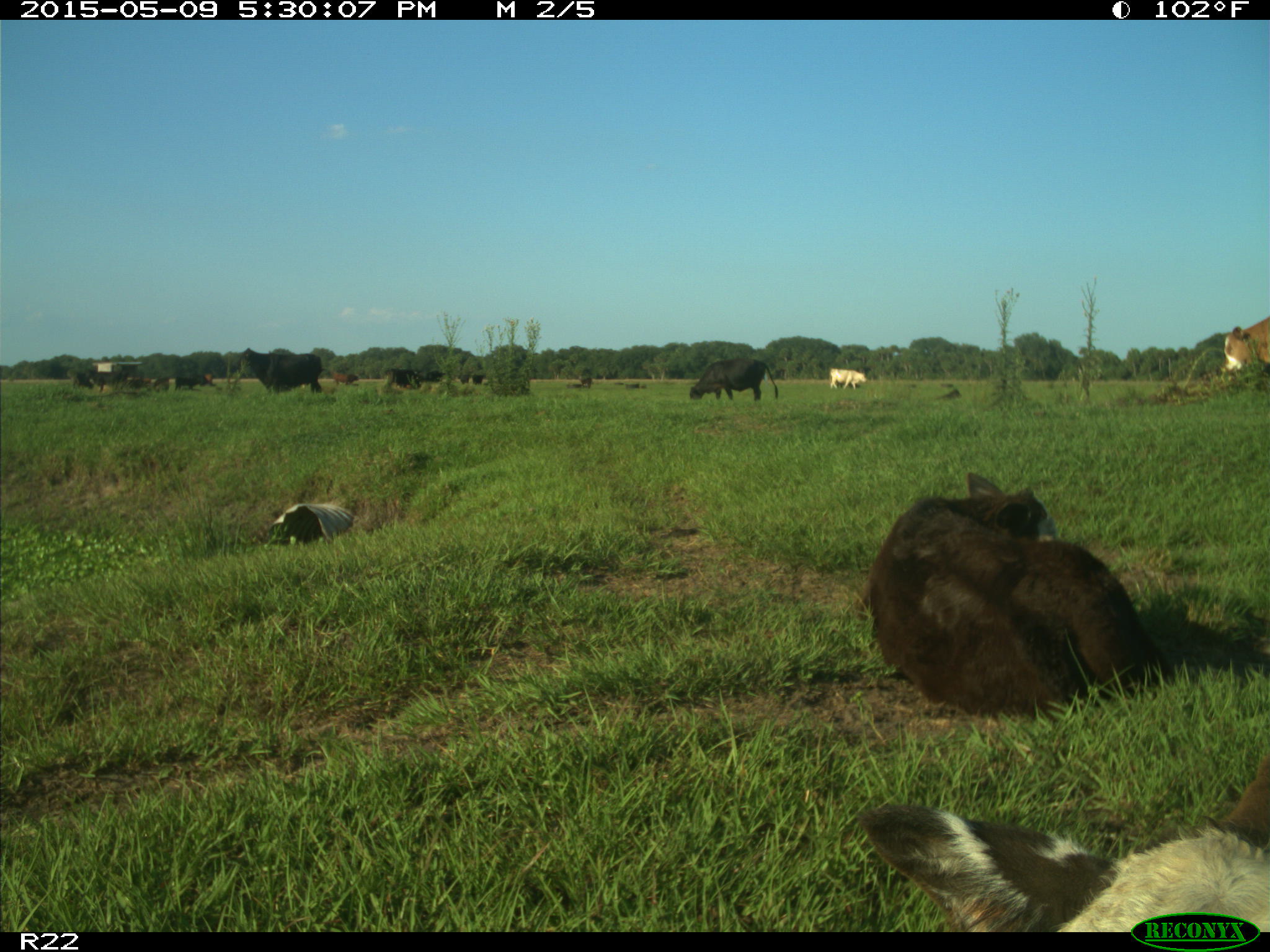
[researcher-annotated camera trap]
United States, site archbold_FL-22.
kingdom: Animalia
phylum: Chordata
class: Mammalia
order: Artiodactyla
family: Bovidae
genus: Bos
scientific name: Bos taurus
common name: domestic cow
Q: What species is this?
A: Bos taurus (domestic cow).